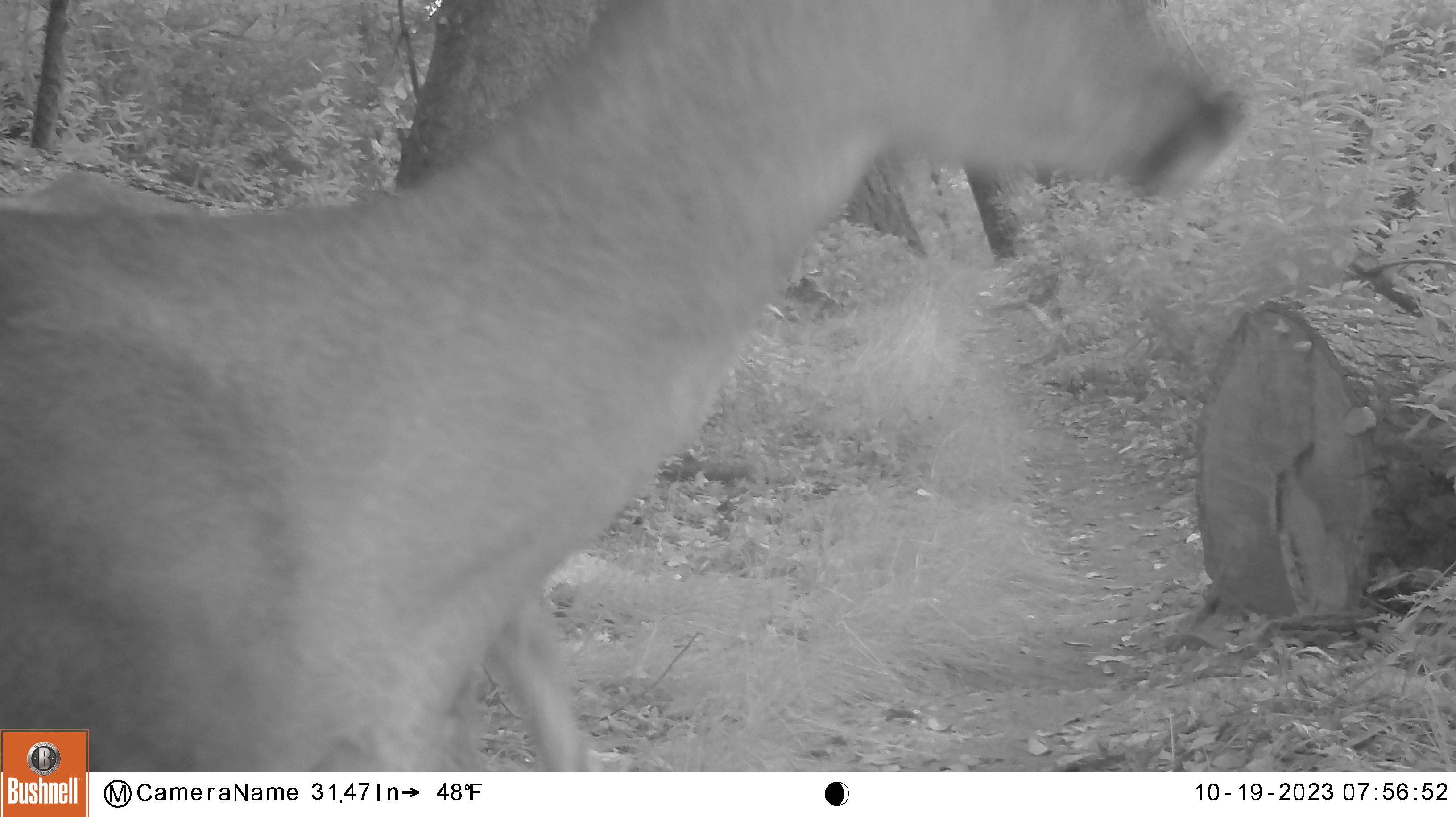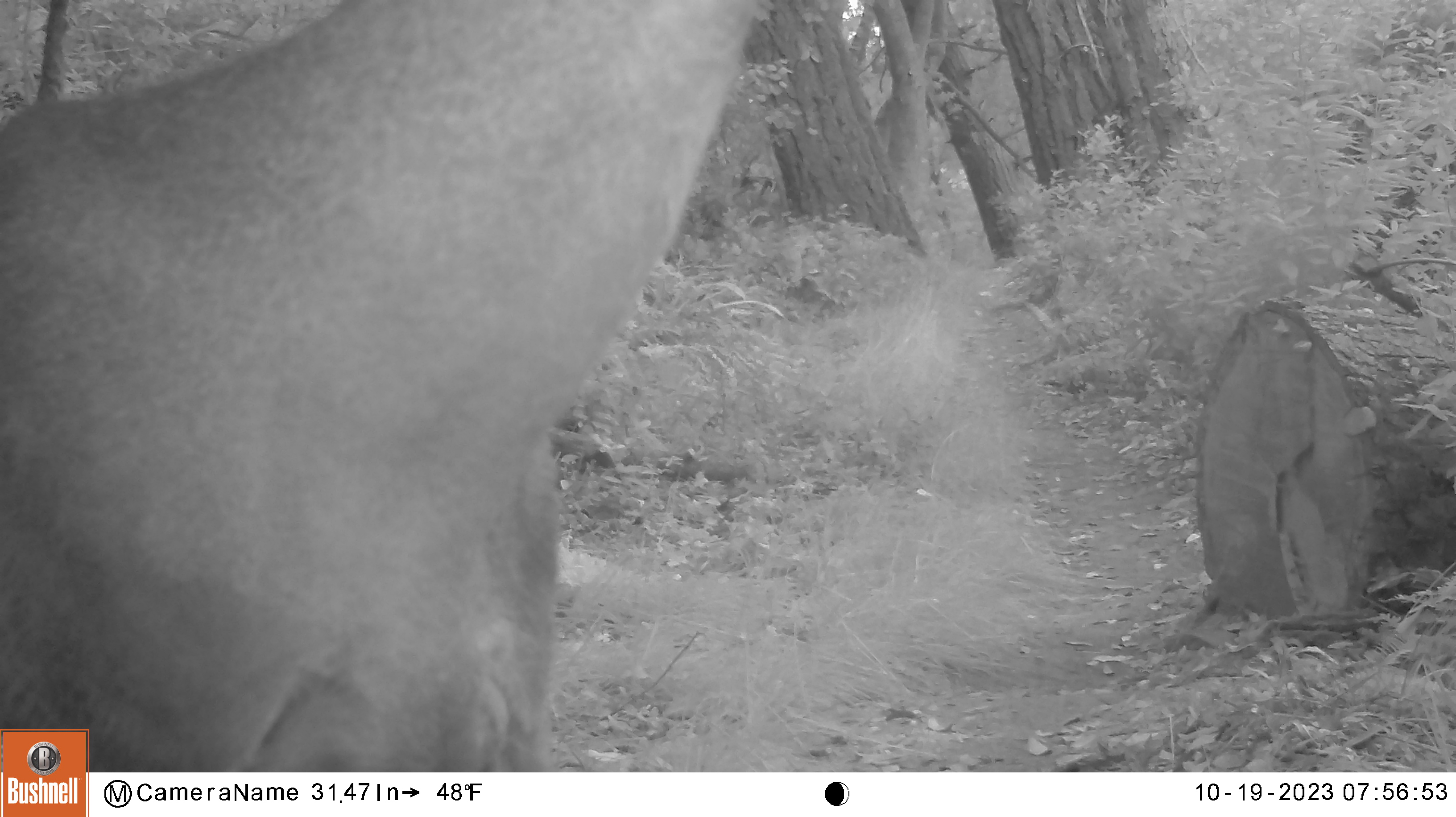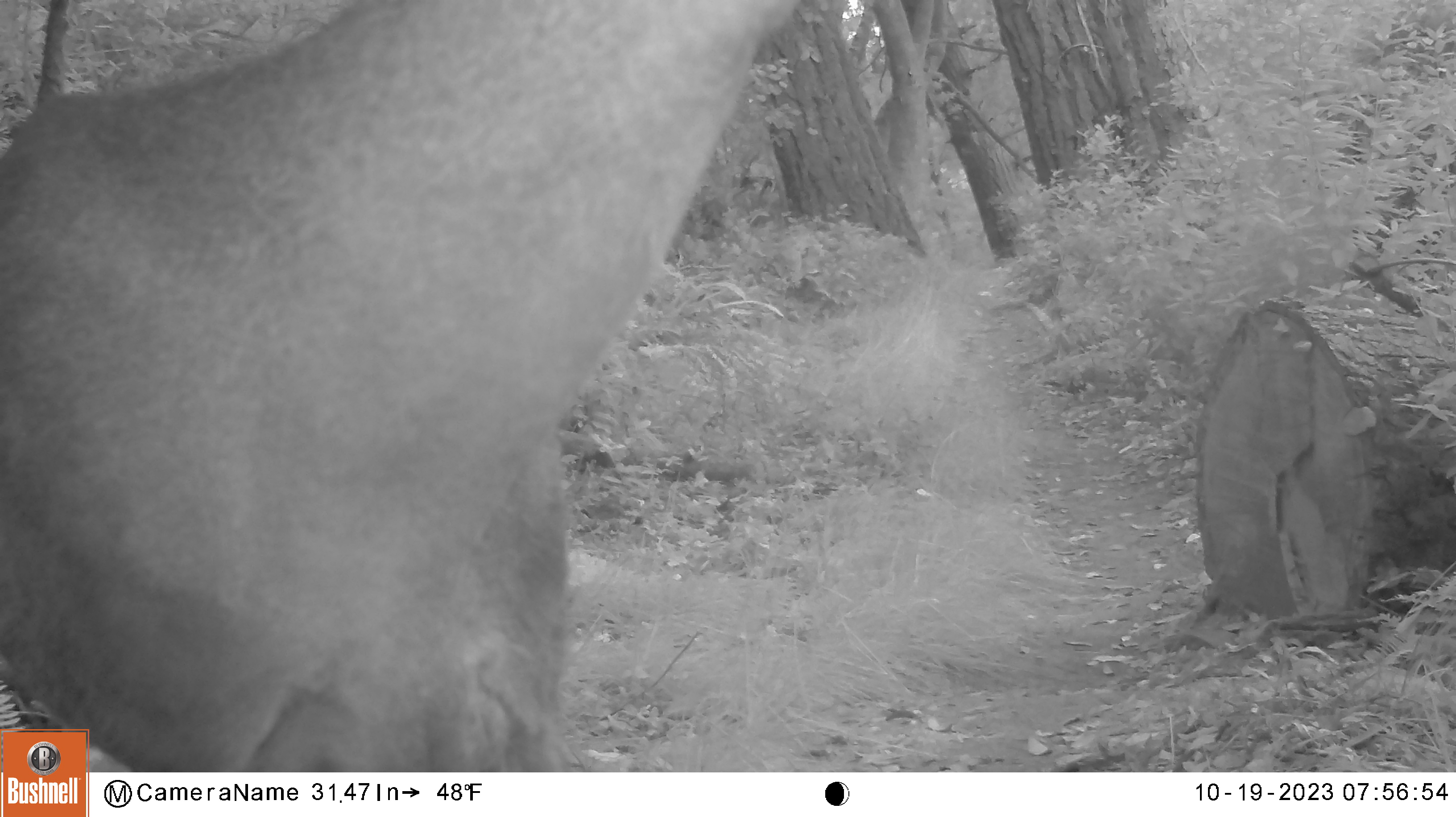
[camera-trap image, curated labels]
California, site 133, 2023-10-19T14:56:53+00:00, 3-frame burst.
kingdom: Animalia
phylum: Chordata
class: Mammalia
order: Artiodactyla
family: Cervidae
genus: Odocoileus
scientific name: Odocoileus hemionus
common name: mule deer